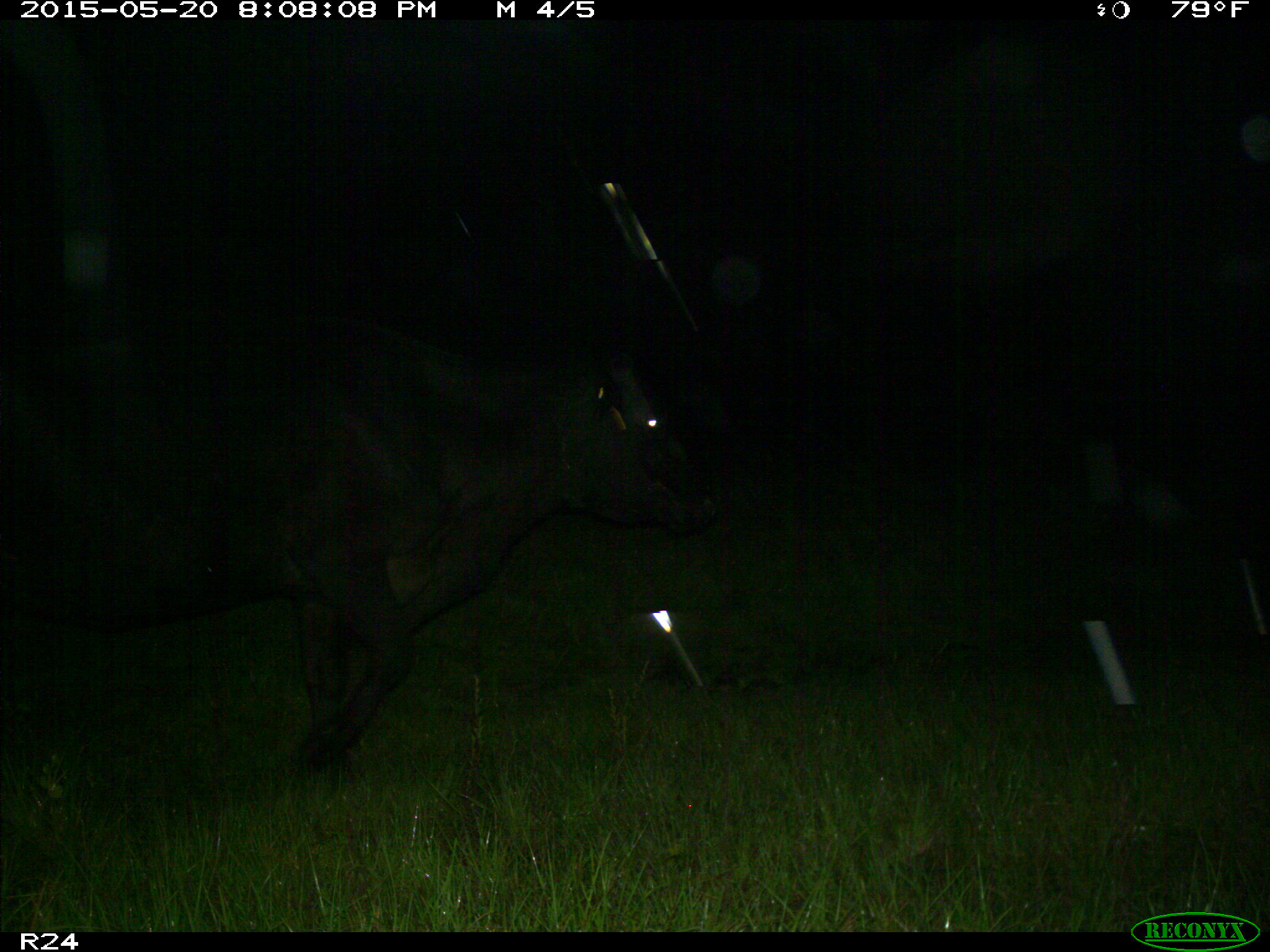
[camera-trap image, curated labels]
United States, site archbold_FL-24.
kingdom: Animalia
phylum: Chordata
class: Mammalia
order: Artiodactyla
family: Bovidae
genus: Bos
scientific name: Bos taurus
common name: domestic cow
Bos taurus (domestic cow).